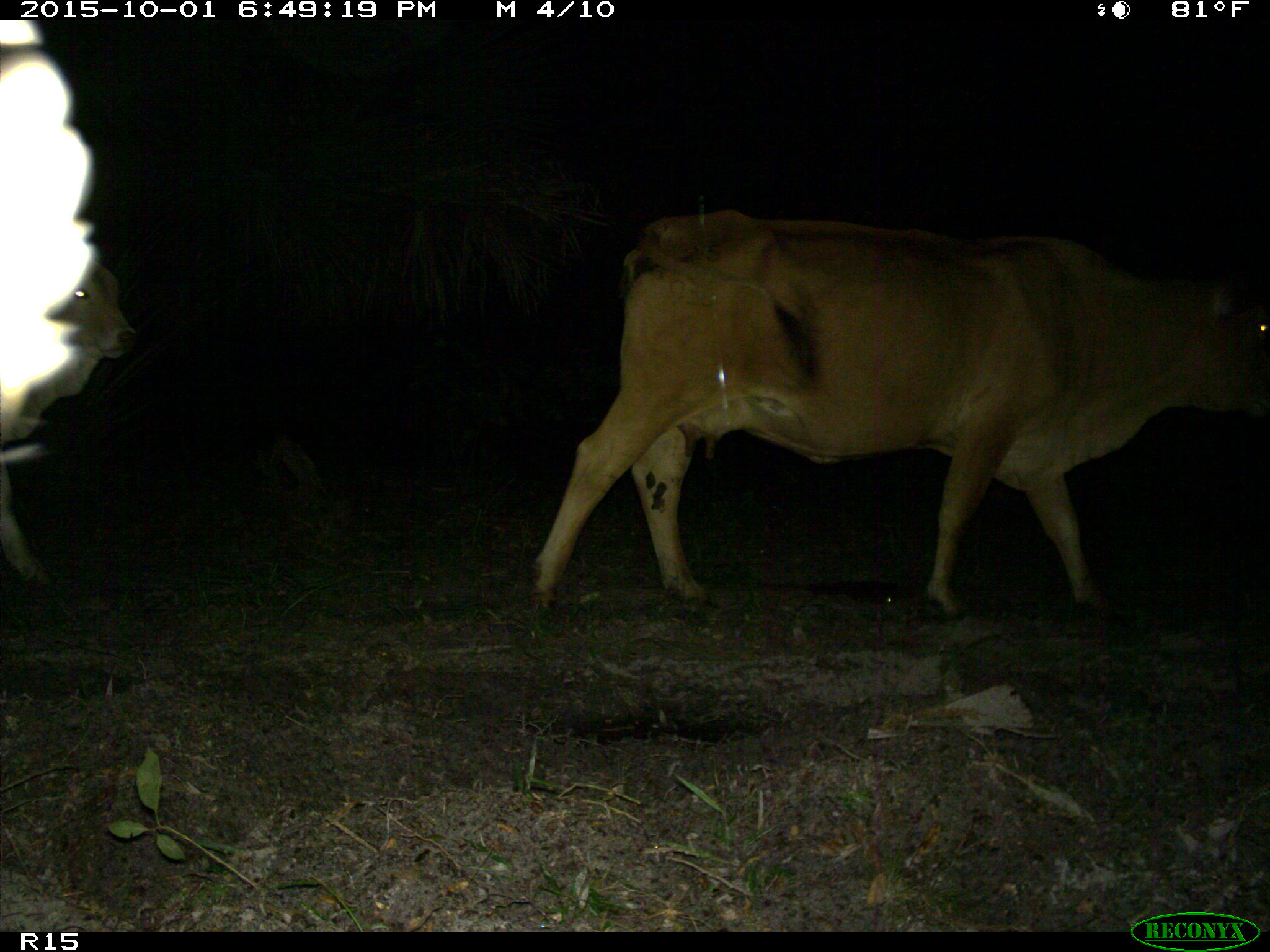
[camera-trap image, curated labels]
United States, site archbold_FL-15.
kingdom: Animalia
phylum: Chordata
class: Mammalia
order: Artiodactyla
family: Bovidae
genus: Bos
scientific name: Bos taurus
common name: domestic cow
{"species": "Bos taurus (domestic cow)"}